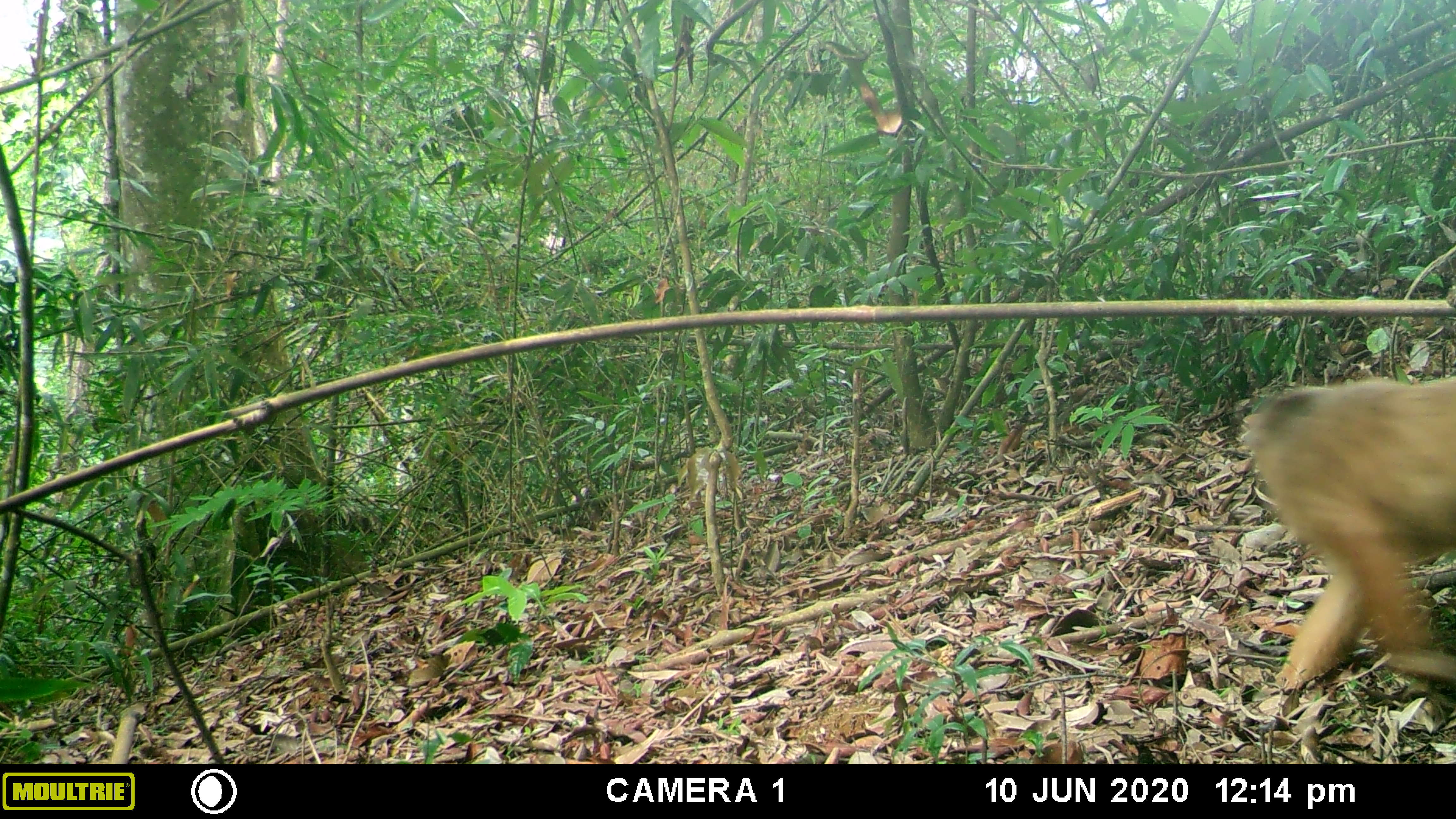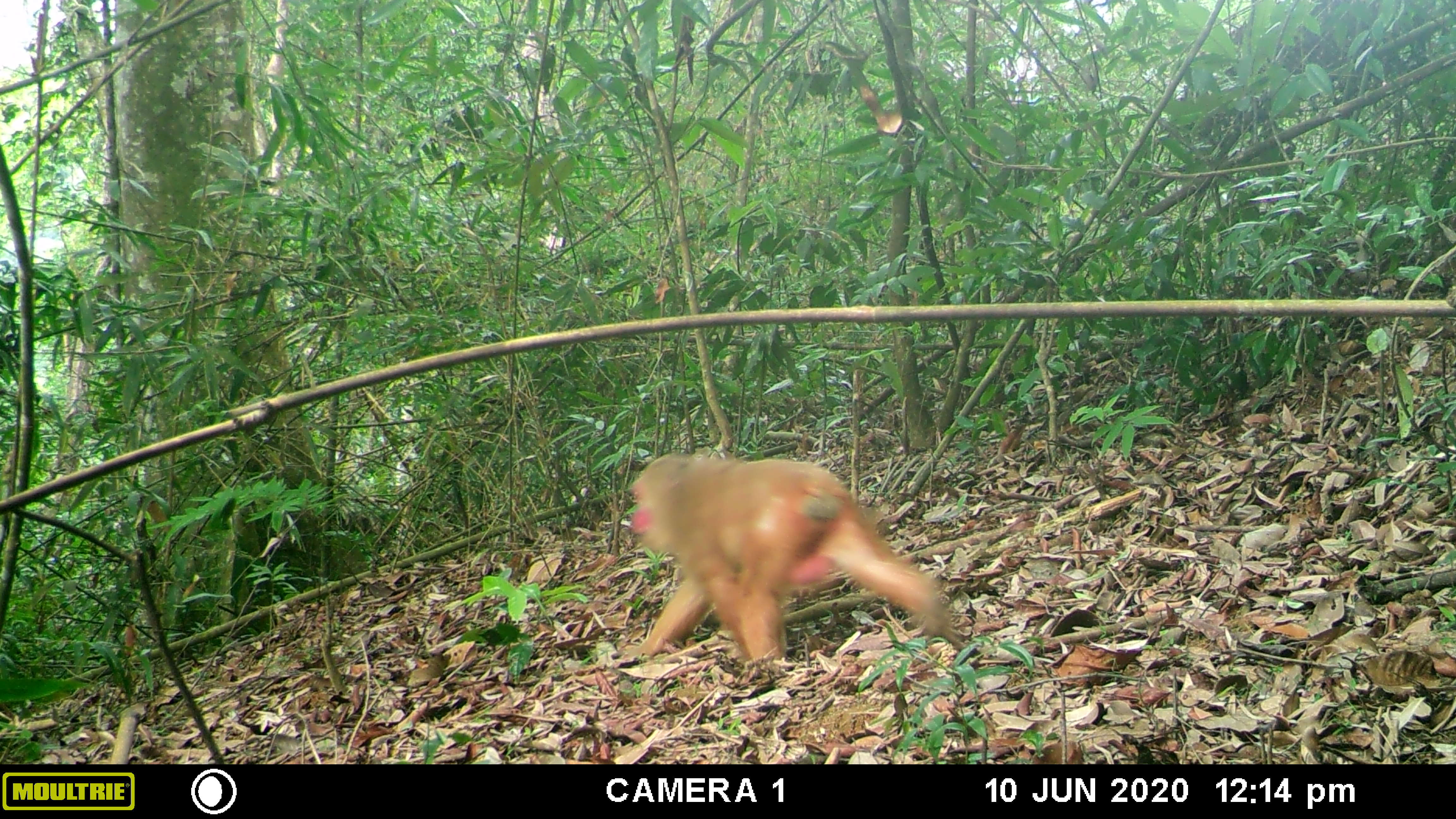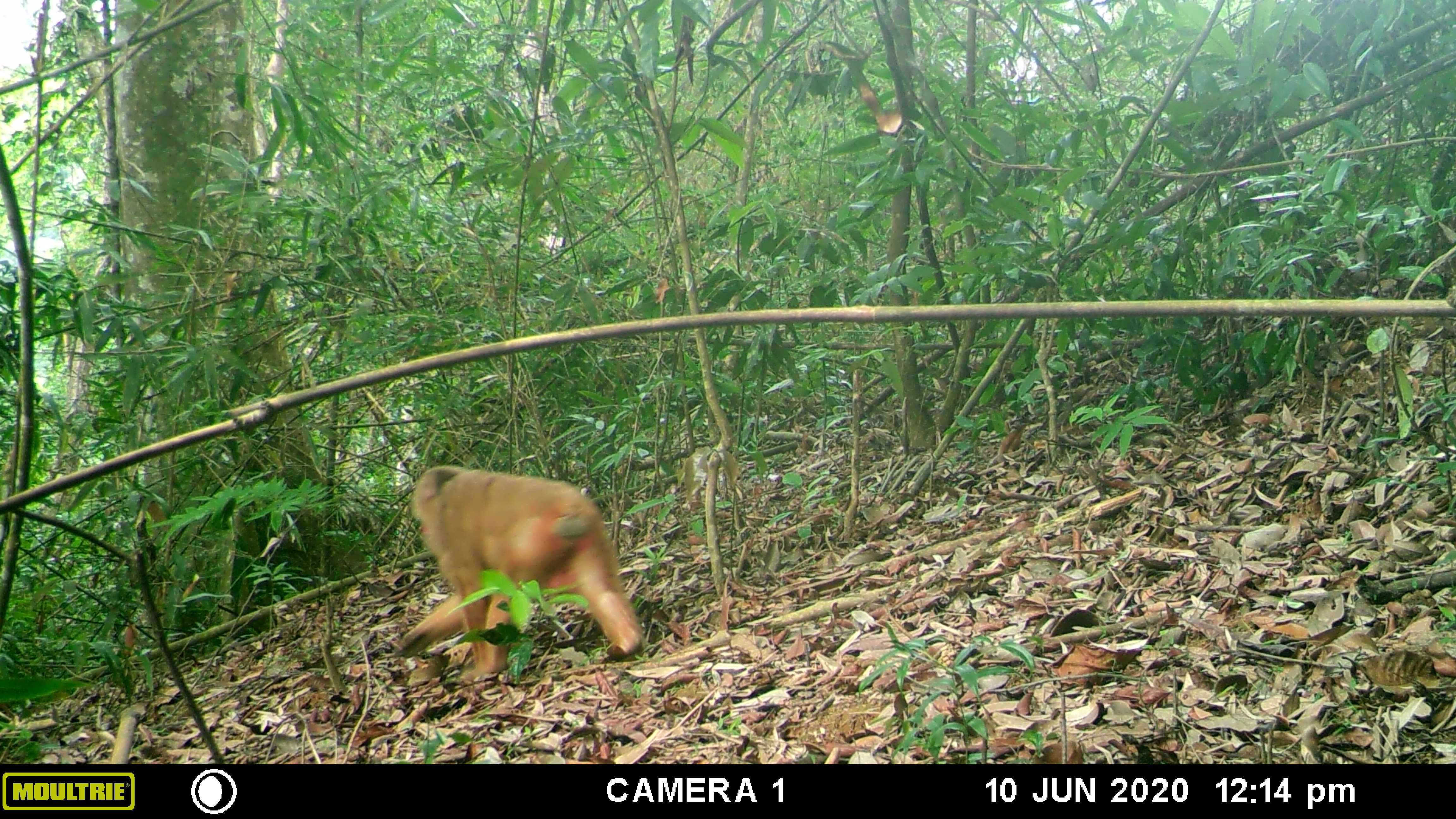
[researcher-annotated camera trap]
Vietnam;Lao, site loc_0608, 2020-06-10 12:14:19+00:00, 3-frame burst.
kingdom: Animalia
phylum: Chordata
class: Mammalia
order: Primates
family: Cercopithecidae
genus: Macaca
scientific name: Macaca arctoides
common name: stump-tailed macaque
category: stump tailed macaque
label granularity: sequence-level